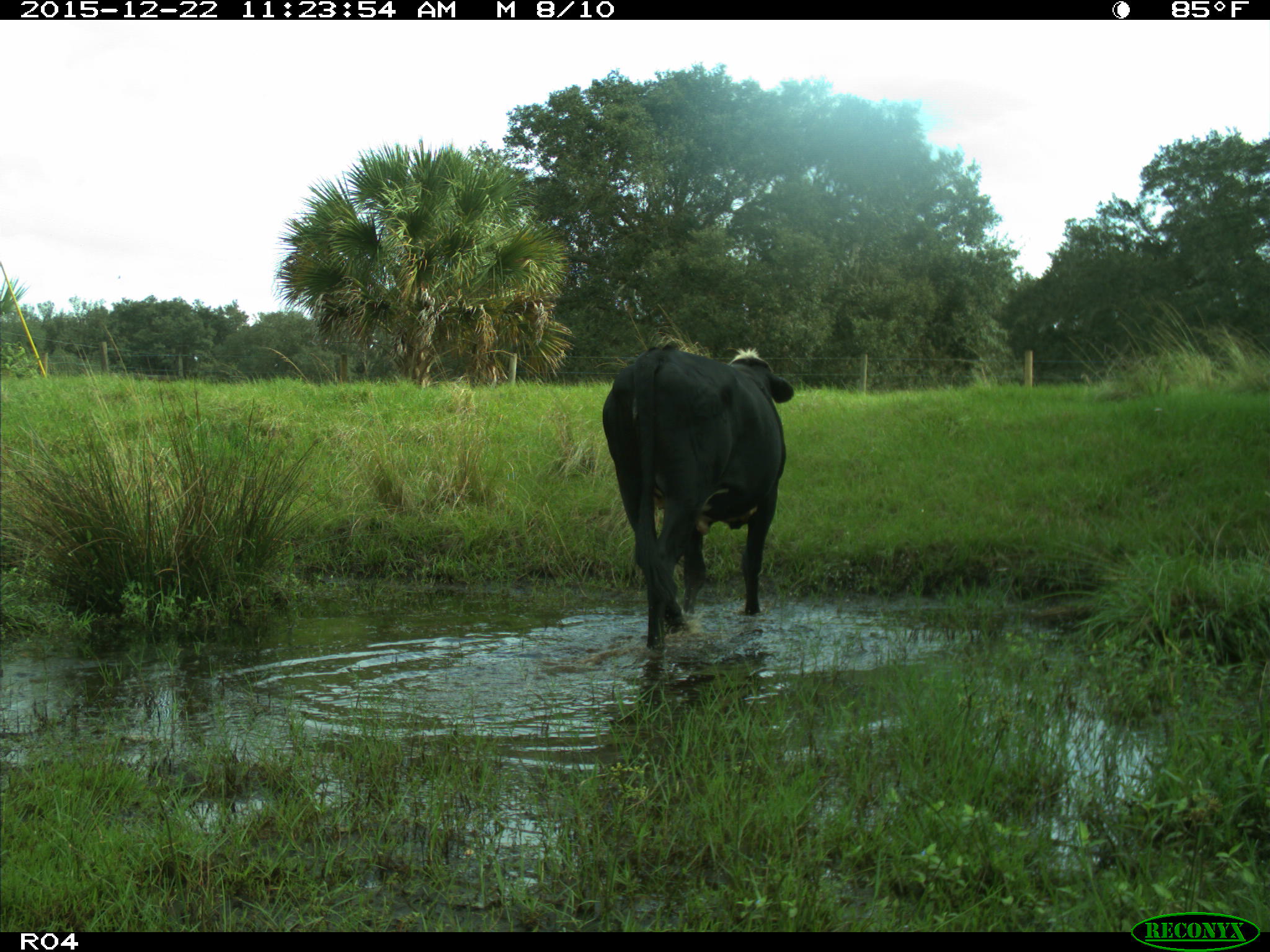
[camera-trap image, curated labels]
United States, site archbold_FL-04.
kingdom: Animalia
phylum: Chordata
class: Mammalia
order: Artiodactyla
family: Bovidae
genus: Bos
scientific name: Bos taurus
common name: domestic cow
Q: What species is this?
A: Bos taurus (domestic cow).